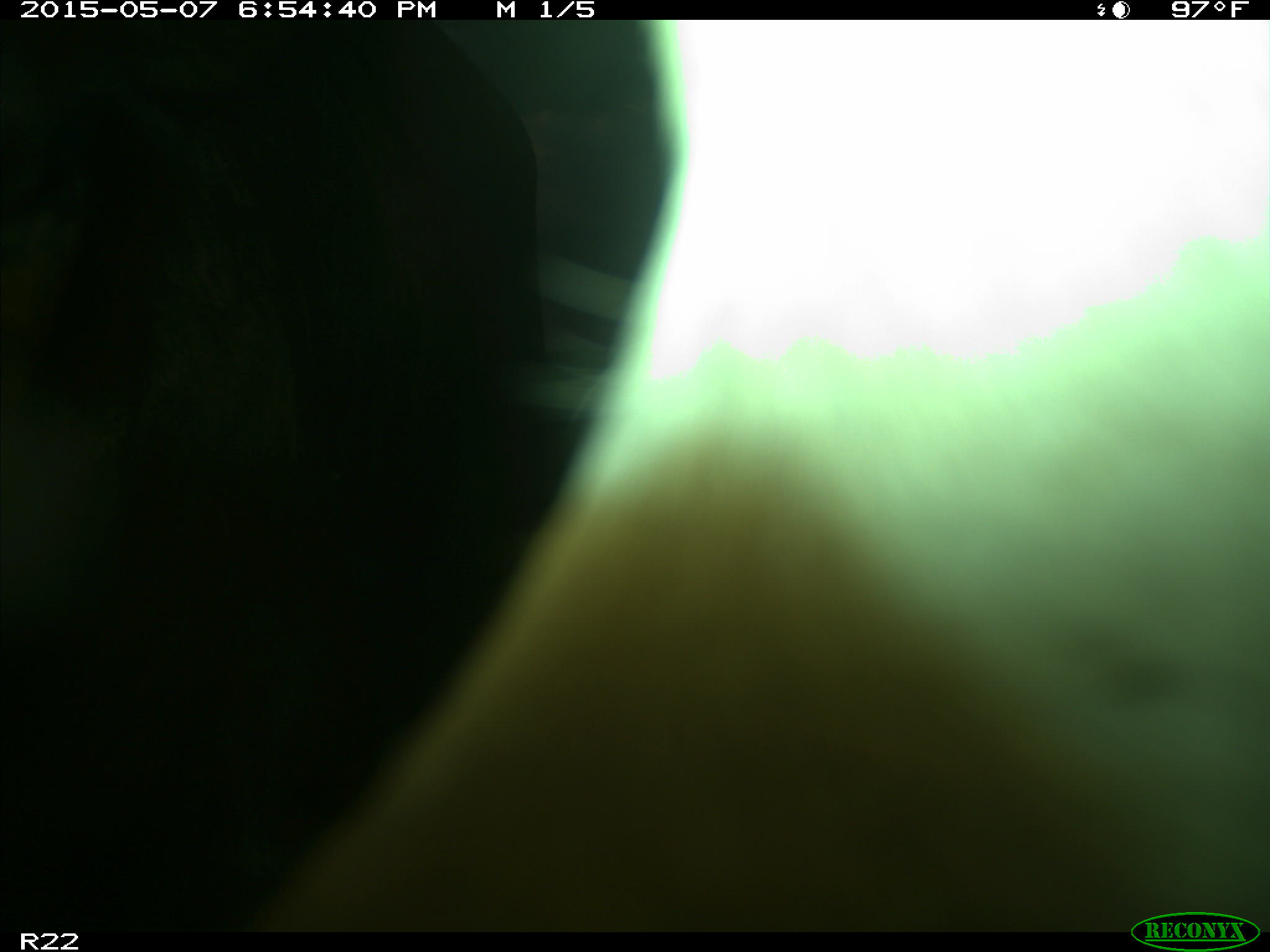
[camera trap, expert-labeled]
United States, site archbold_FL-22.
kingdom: Animalia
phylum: Chordata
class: Mammalia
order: Artiodactyla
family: Bovidae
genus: Bos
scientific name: Bos taurus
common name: domestic cow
Bos taurus (domestic cow).